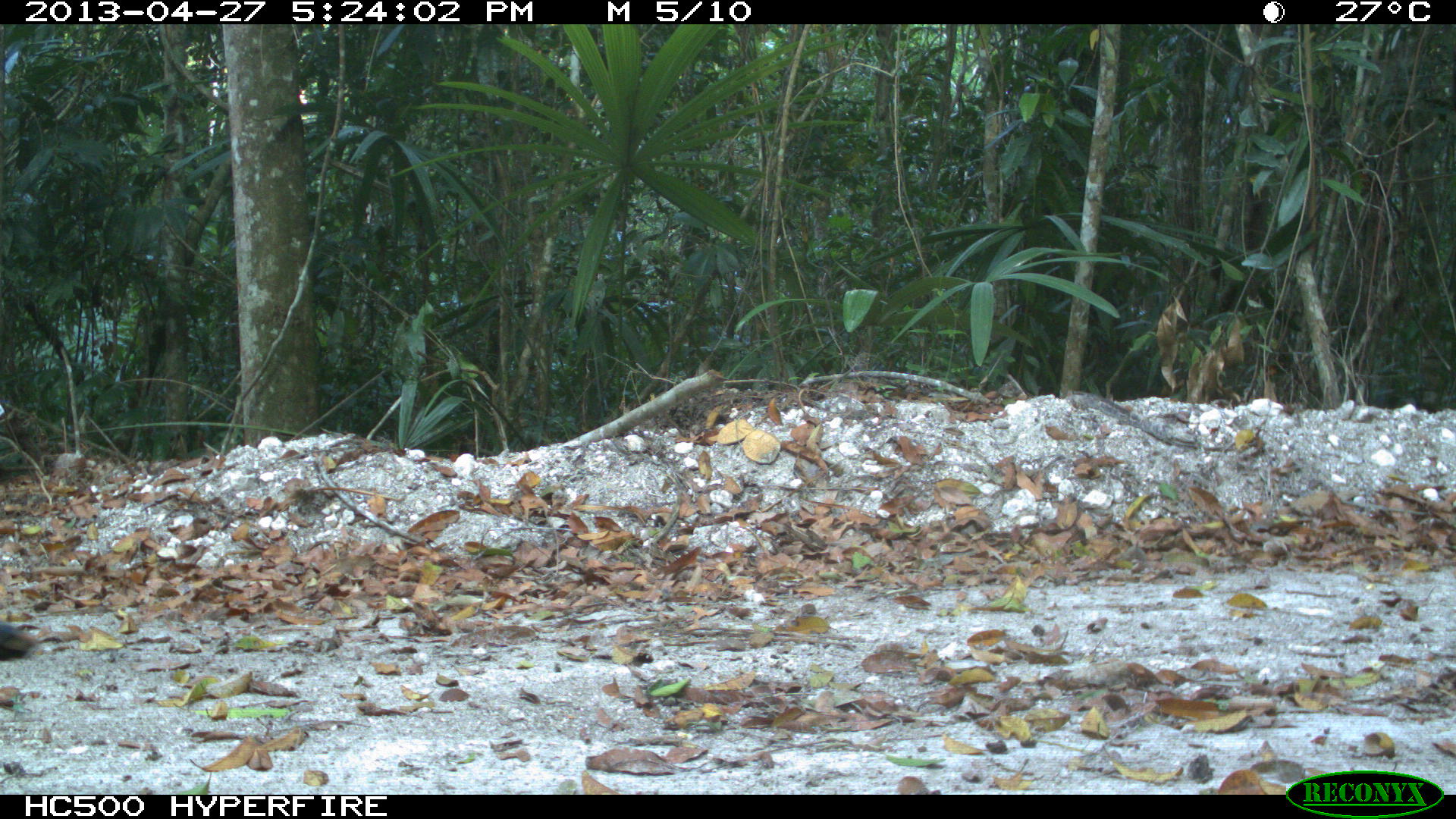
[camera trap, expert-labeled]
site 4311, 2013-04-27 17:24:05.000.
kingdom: Animalia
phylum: Chordata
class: Aves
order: Galliformes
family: Phasianidae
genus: Meleagris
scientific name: Meleagris ocellata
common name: ocellated turkey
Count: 1.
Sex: male.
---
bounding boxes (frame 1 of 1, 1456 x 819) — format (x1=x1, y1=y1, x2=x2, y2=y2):
meleagris ocellata: (x1=0, y1=621, x2=42, y2=662)